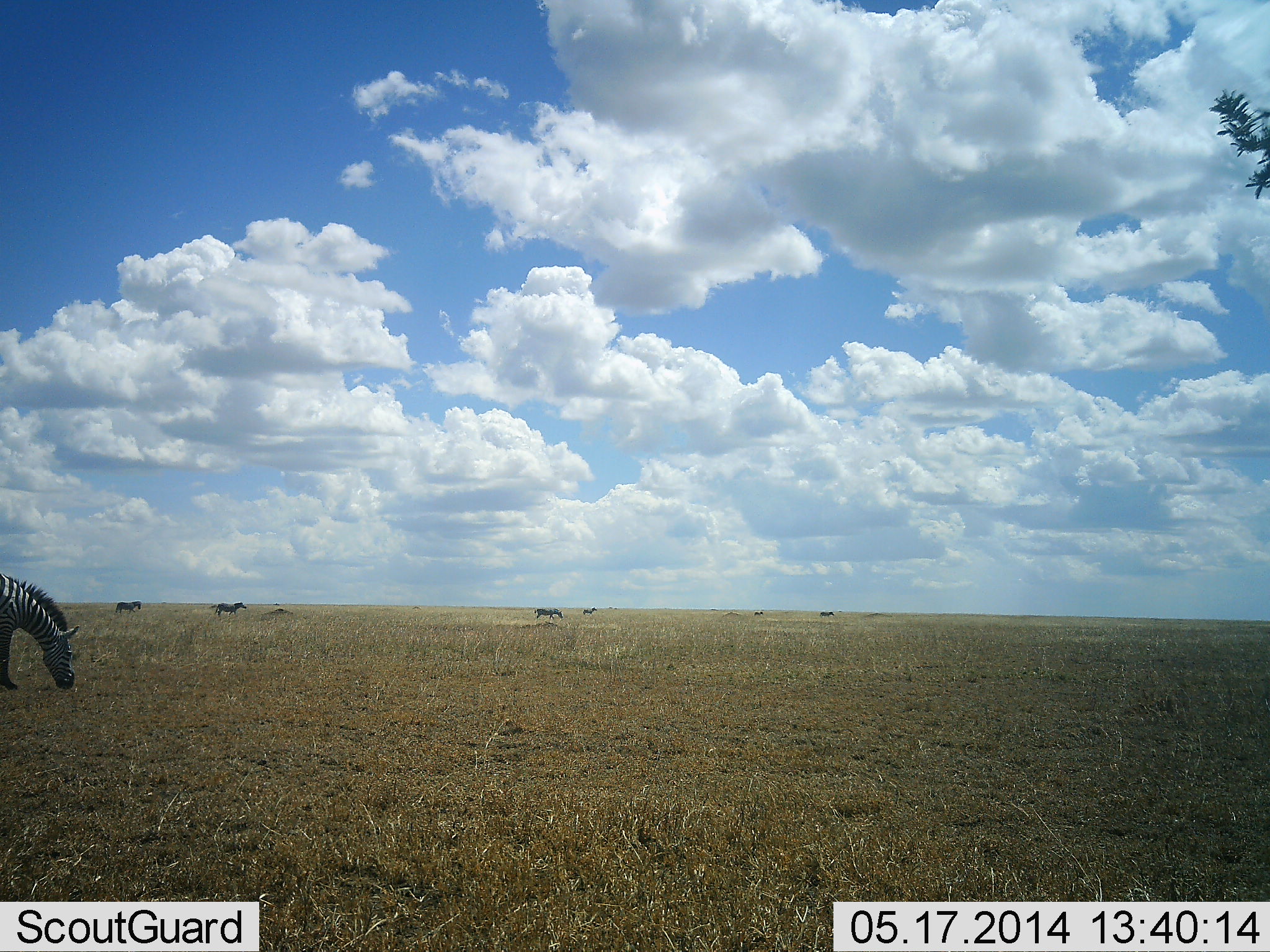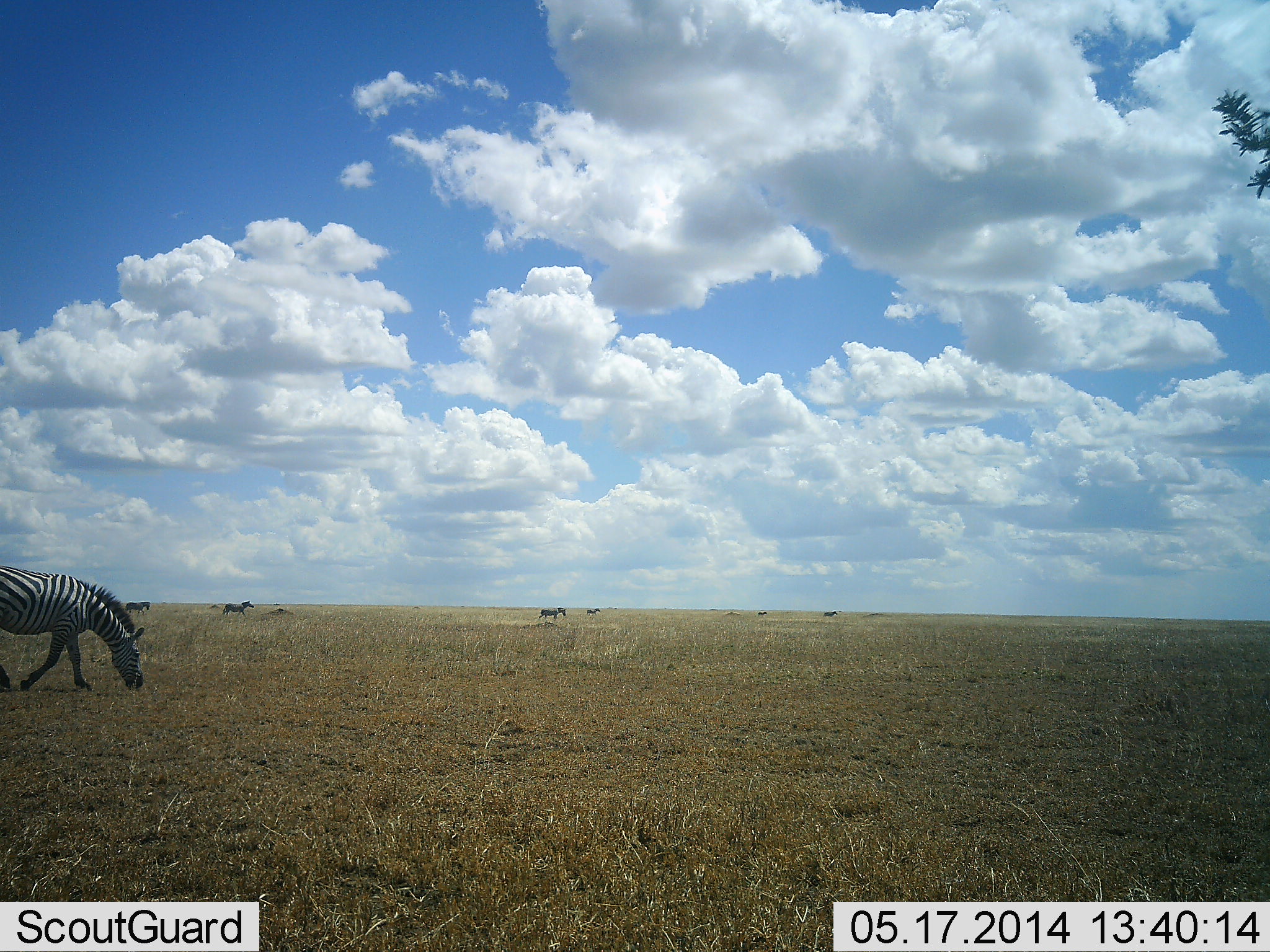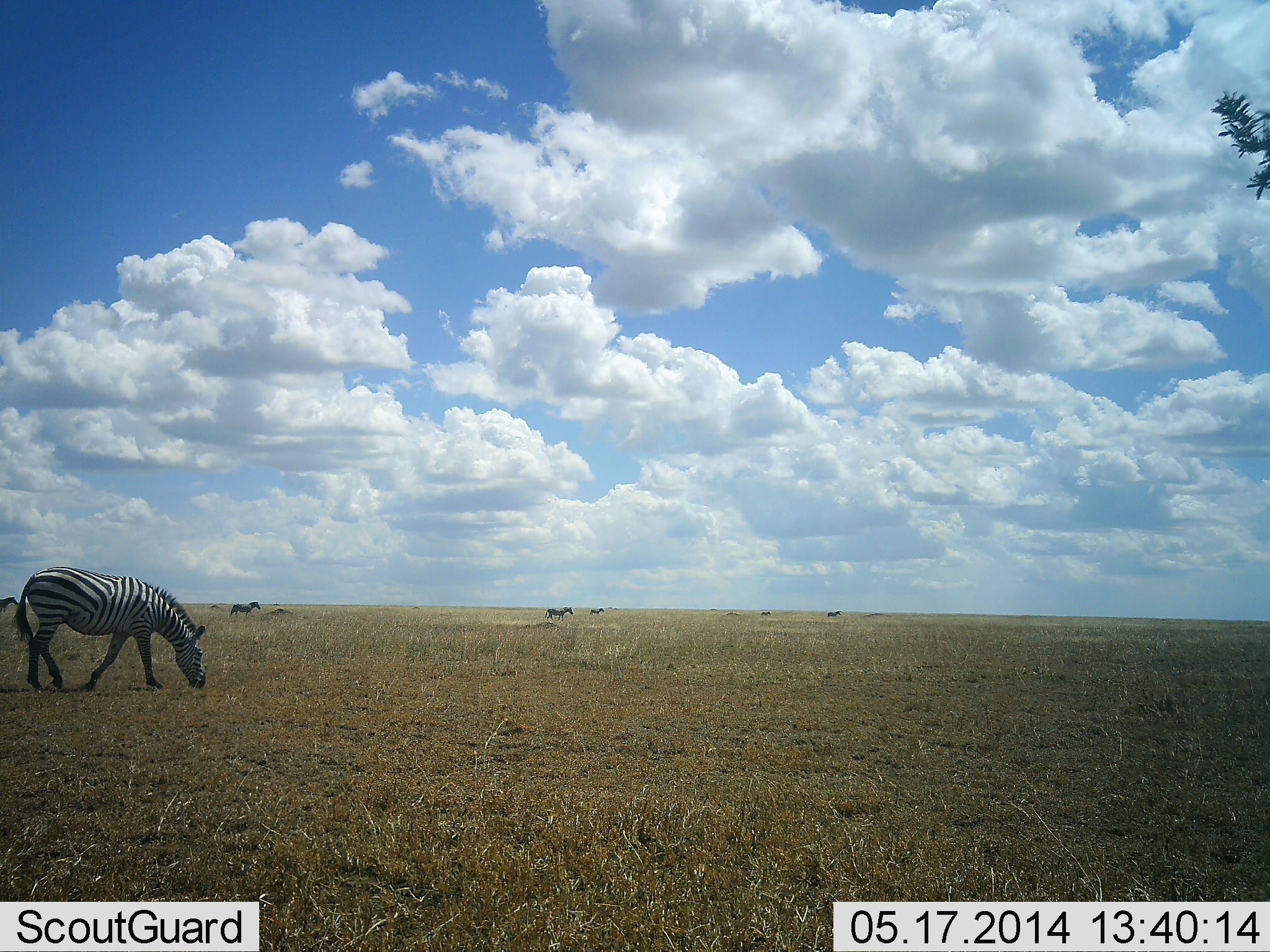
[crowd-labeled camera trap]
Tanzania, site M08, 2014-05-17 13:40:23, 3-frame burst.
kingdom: Animalia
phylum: Chordata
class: Mammalia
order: Perissodactyla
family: Equidae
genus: Equus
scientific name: Equus quagga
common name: plains zebra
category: zebra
Zebra (plains zebra) (Equus quagga), count 7. Behavior (volunteer vote fractions): standing 10%, resting 0%, moving 100%, interacting 0%. Young present (vote fraction): 0%. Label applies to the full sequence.